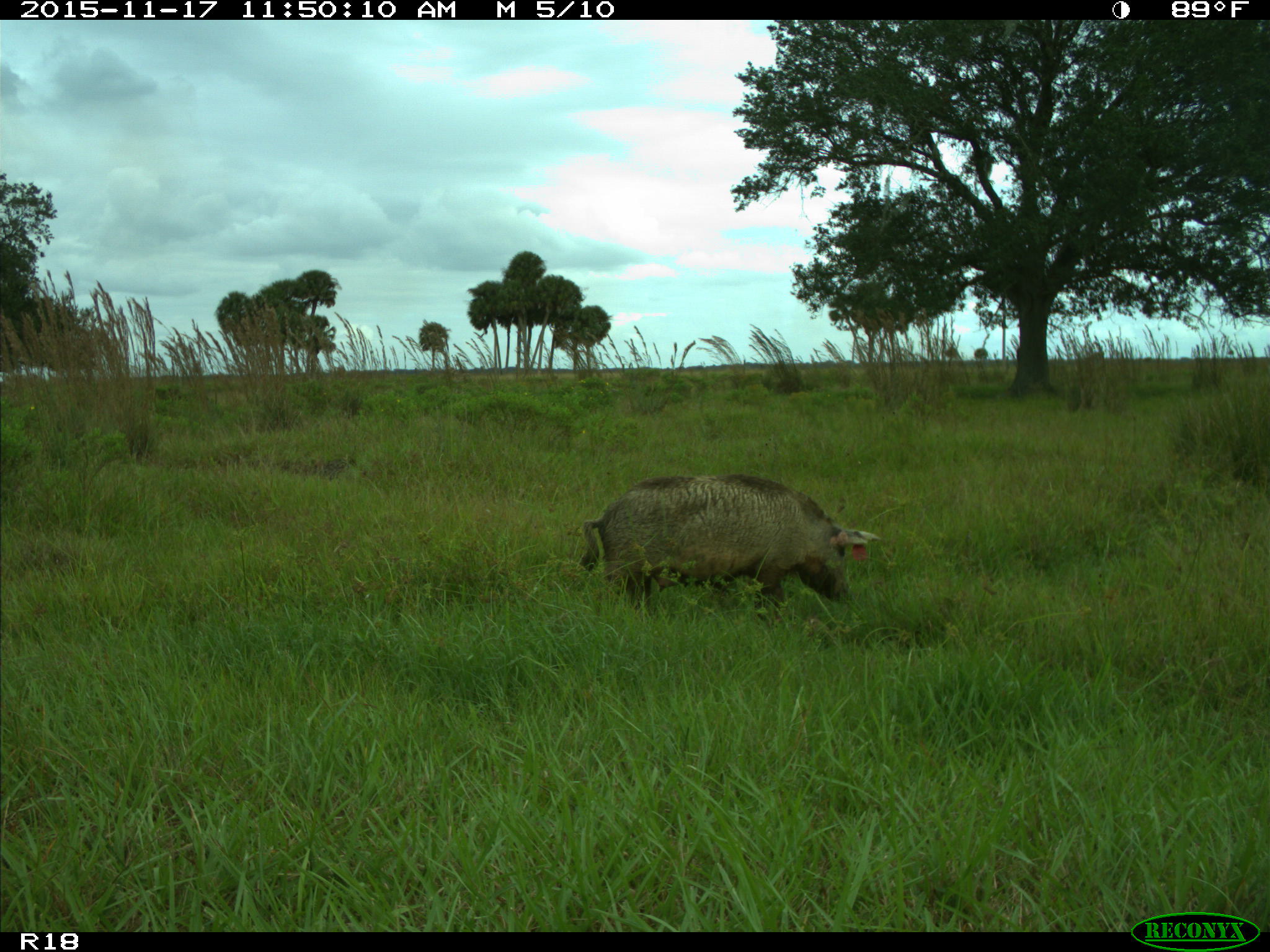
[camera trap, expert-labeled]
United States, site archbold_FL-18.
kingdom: Animalia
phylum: Chordata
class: Mammalia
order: Artiodactyla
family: Suidae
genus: Sus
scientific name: Sus scrofa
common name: wild boar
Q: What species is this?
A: Sus scrofa (wild boar).